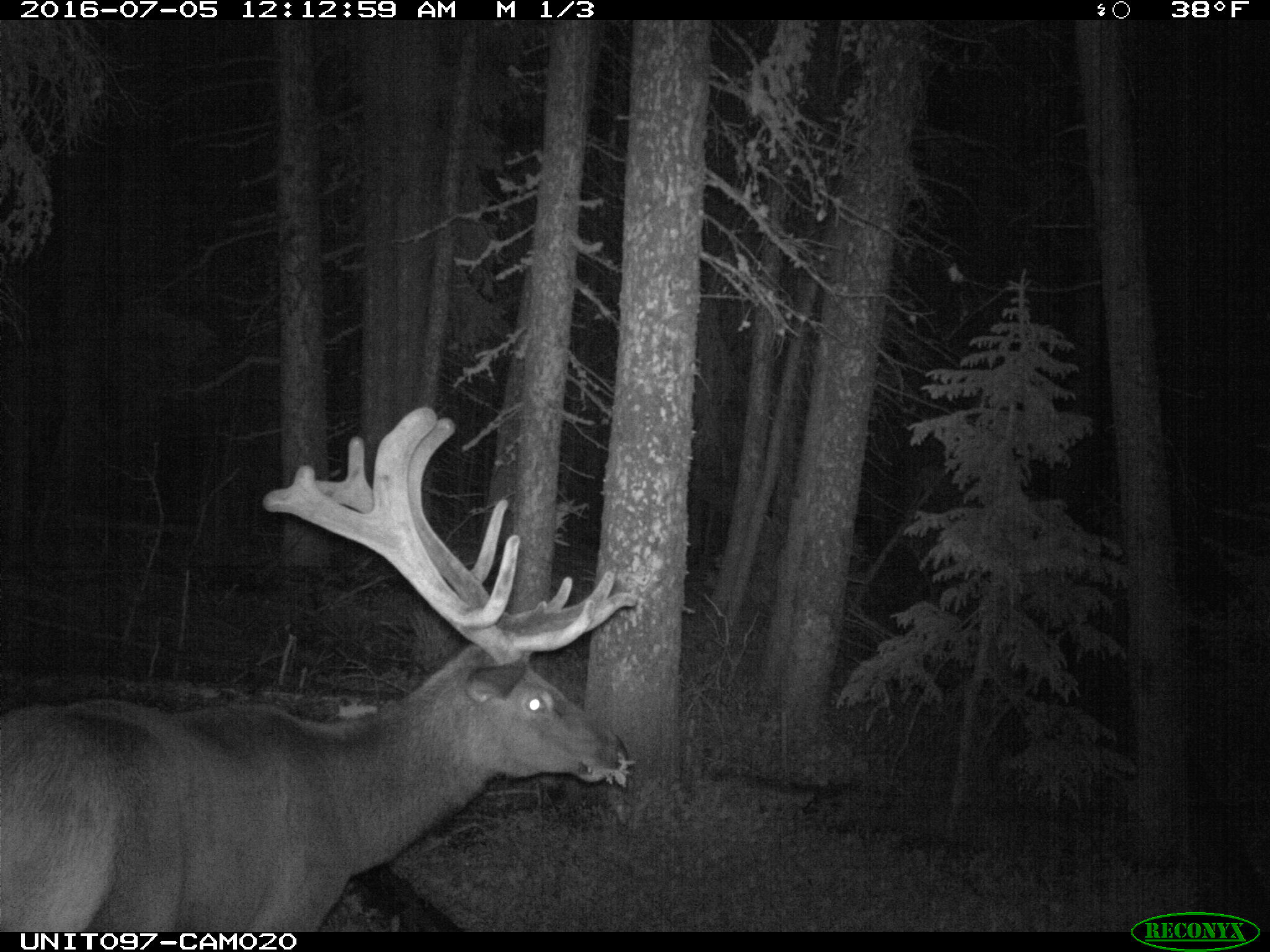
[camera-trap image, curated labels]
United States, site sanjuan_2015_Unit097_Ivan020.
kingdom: Animalia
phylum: Chordata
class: Mammalia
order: Artiodactyla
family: Cervidae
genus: Cervus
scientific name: Cervus elaphus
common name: red deer